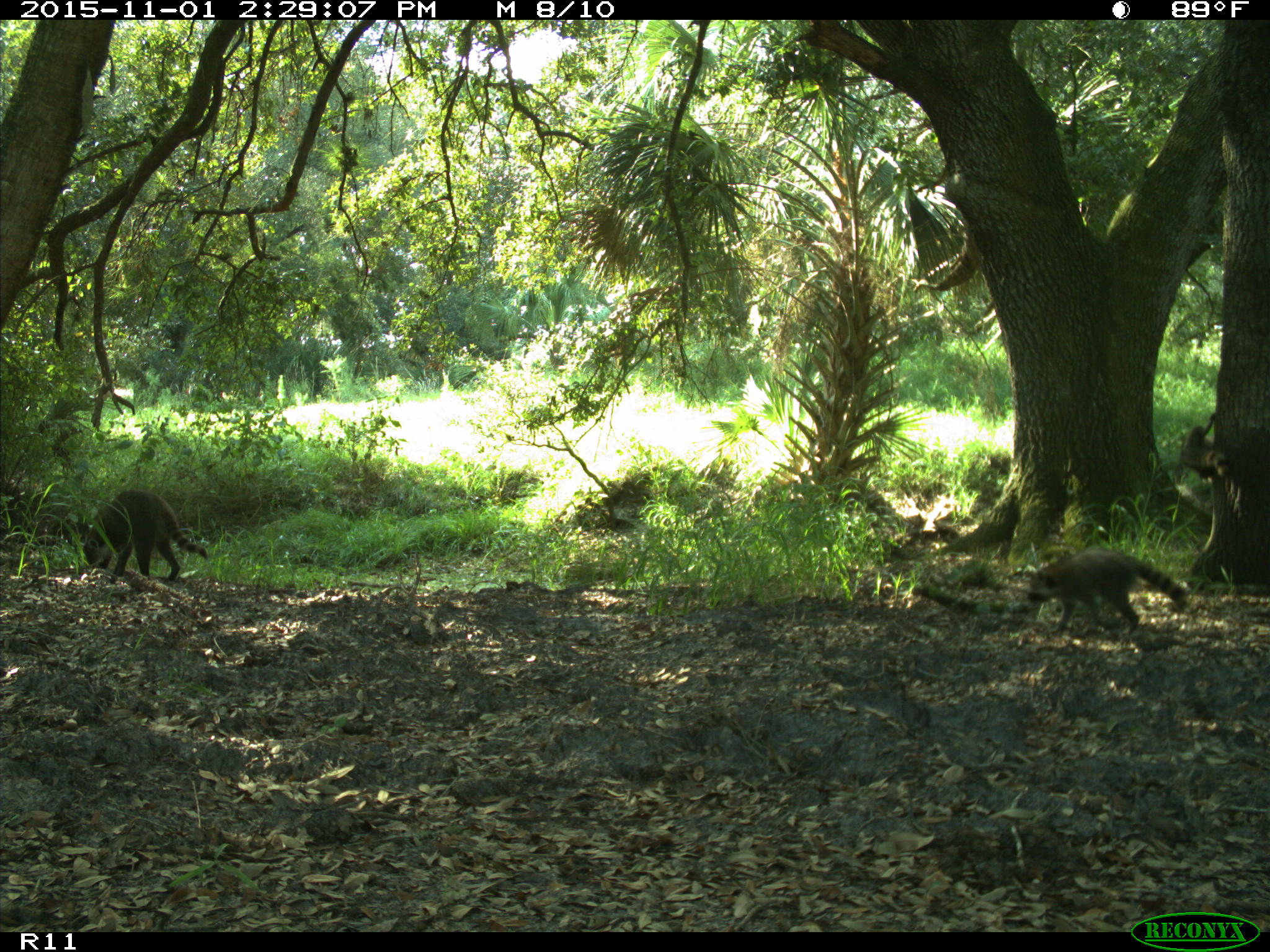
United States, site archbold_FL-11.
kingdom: Animalia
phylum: Chordata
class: Mammalia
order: Carnivora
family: Procyonidae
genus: Procyon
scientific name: Procyon lotor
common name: common raccoon